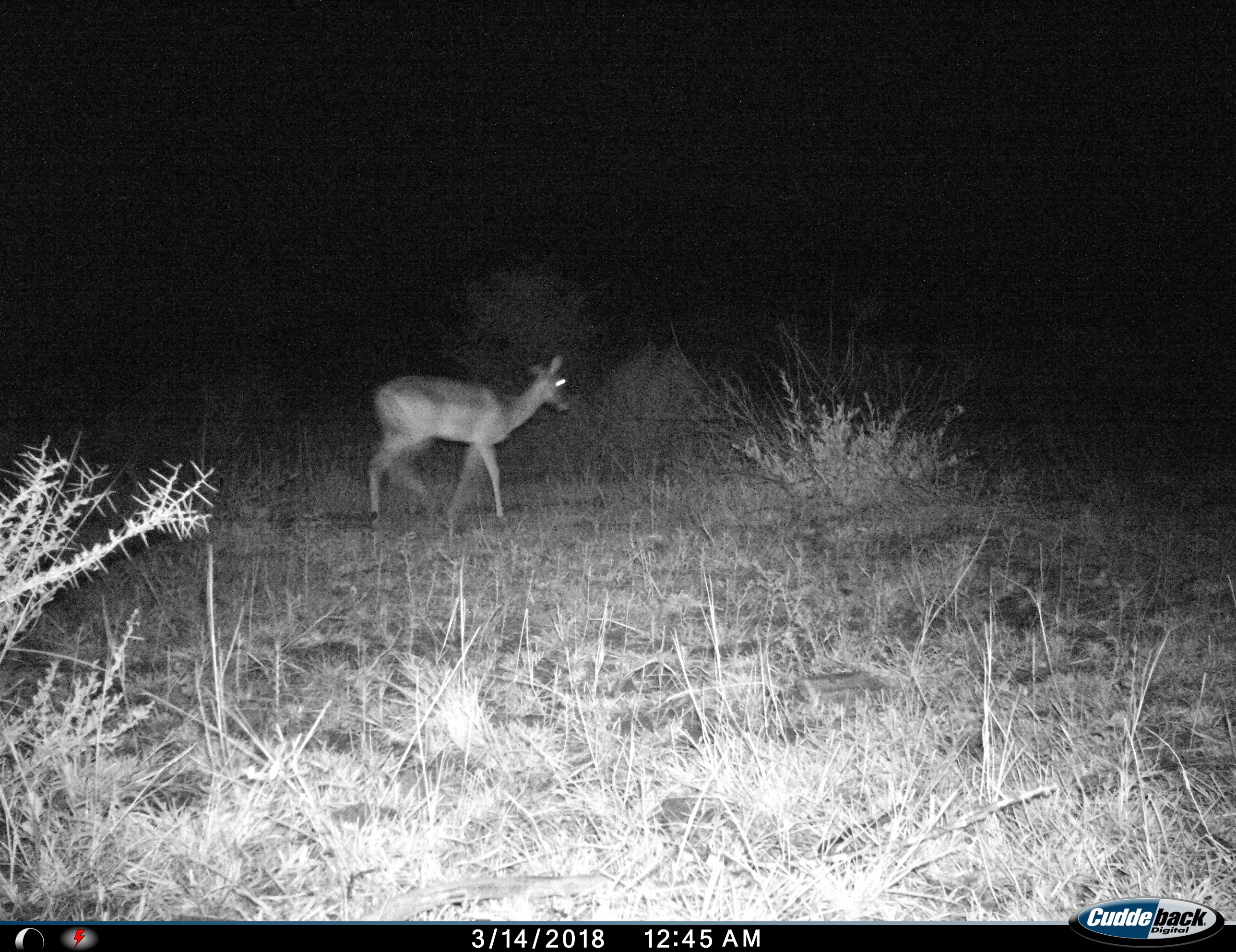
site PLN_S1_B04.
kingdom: Animalia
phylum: Chordata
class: Mammalia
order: Artiodactyla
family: Bovidae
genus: Aepyceros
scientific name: Aepyceros melampus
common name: impala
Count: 1.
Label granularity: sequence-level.